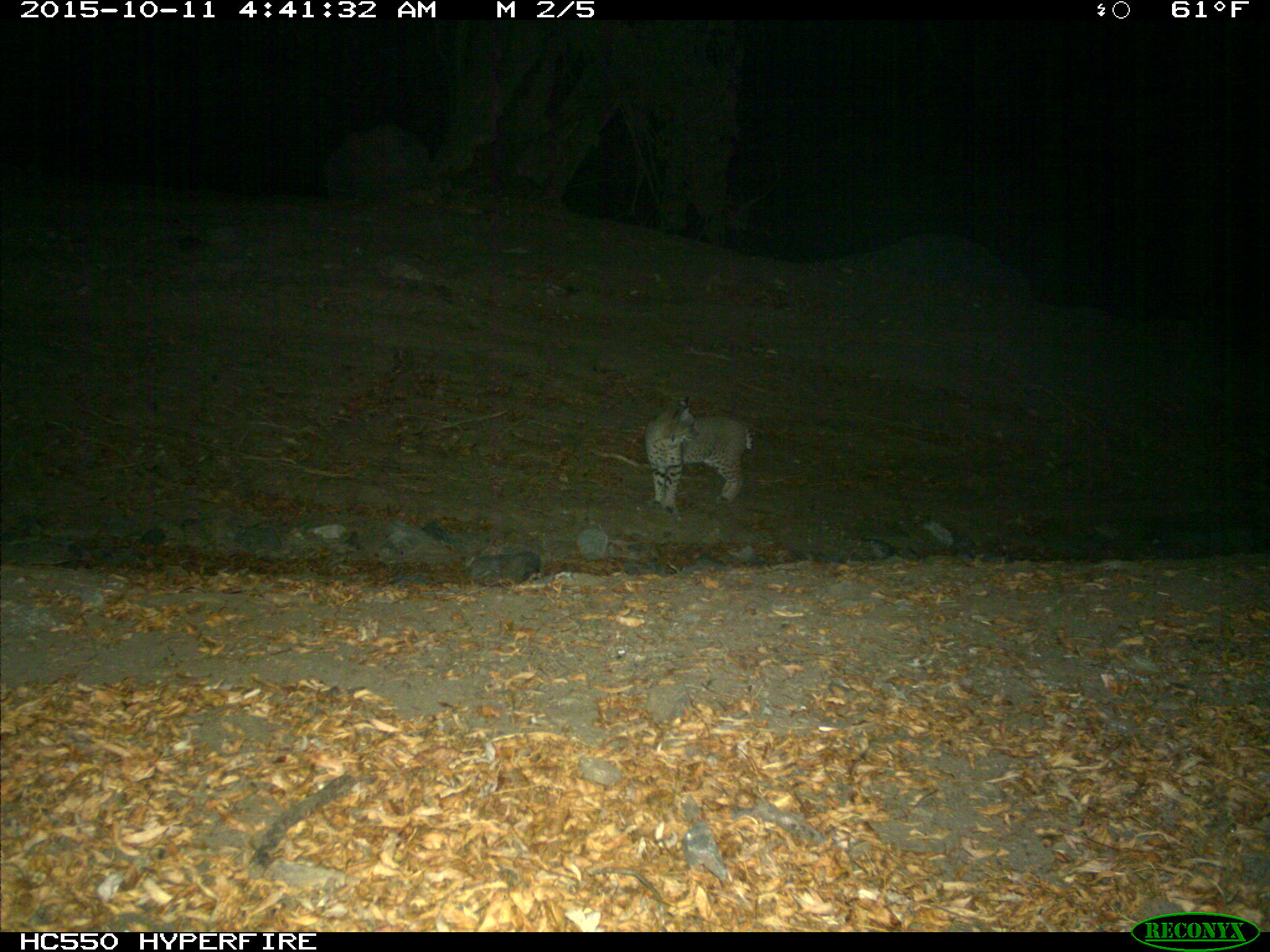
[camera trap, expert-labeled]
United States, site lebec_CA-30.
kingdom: Animalia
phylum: Chordata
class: Mammalia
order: Carnivora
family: Felidae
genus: Lynx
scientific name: Lynx rufus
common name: bobcat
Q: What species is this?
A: Lynx rufus (bobcat).